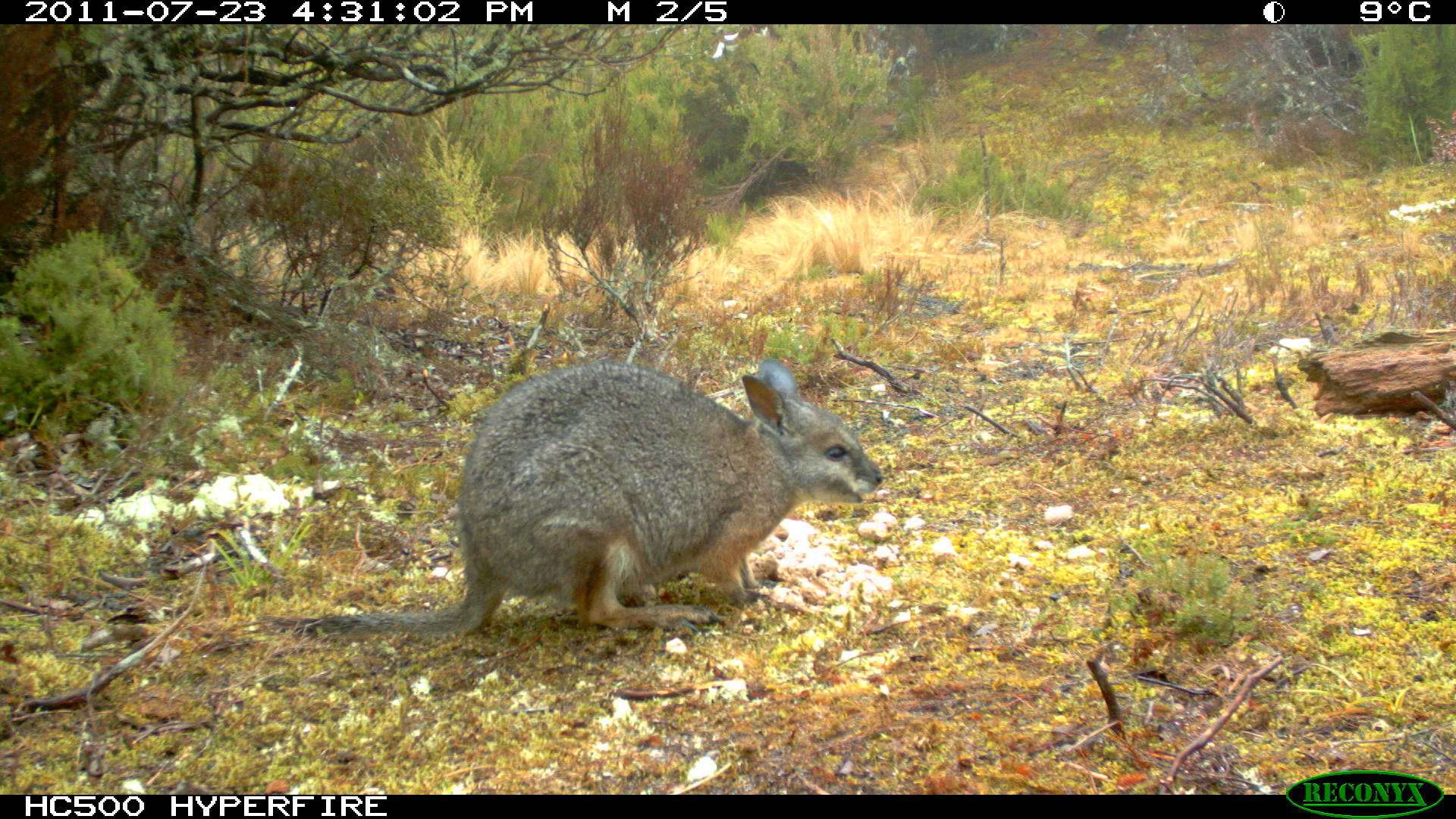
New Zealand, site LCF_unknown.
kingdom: Animalia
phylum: Chordata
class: Mammalia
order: Diprotodontia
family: Macropodidae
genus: Notamacropus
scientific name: Notamacropus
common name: wallaby